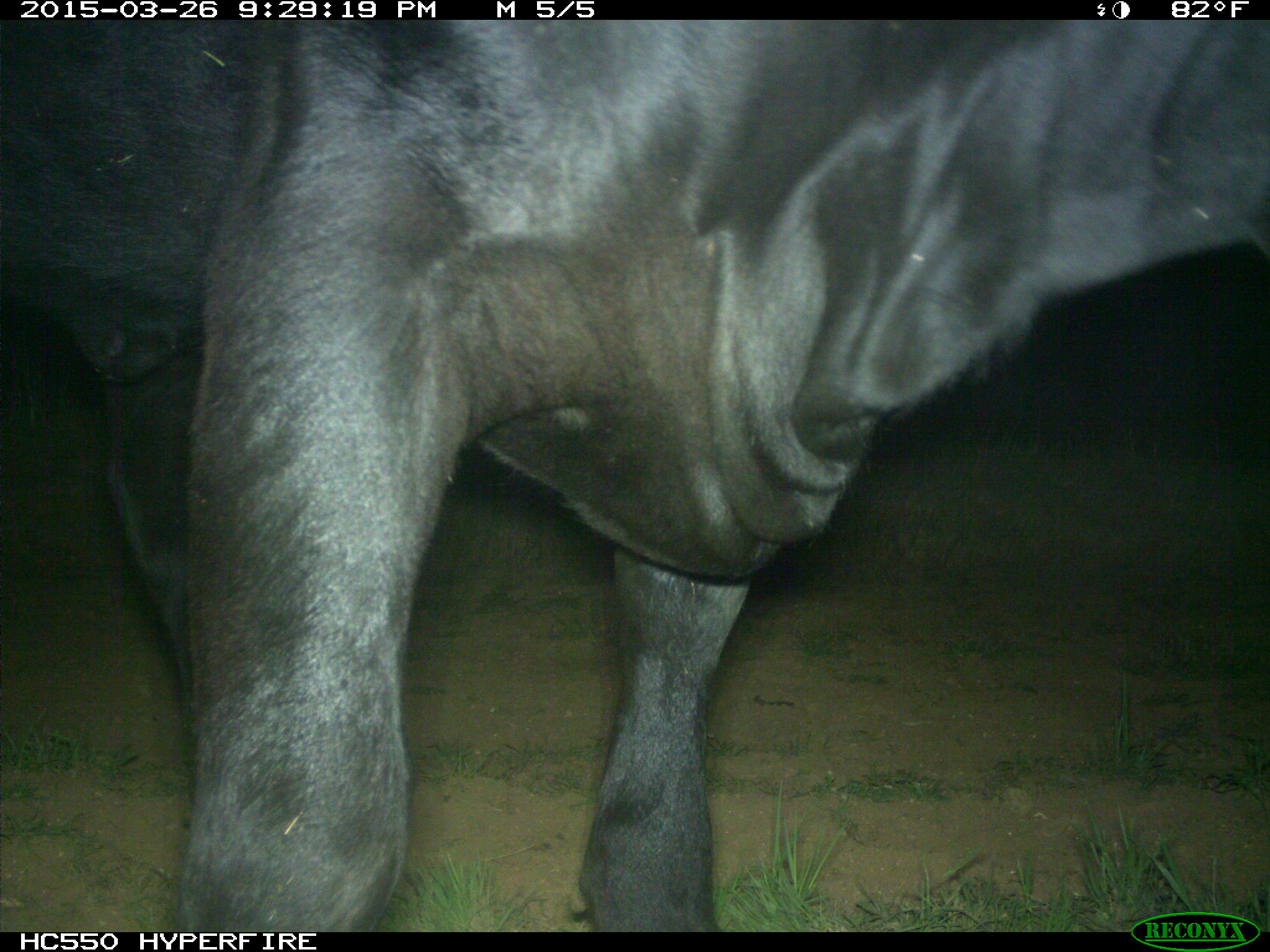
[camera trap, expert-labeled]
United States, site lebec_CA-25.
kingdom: Animalia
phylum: Chordata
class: Mammalia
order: Artiodactyla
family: Bovidae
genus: Bos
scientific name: Bos taurus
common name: domestic cow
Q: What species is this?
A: Bos taurus (domestic cow).